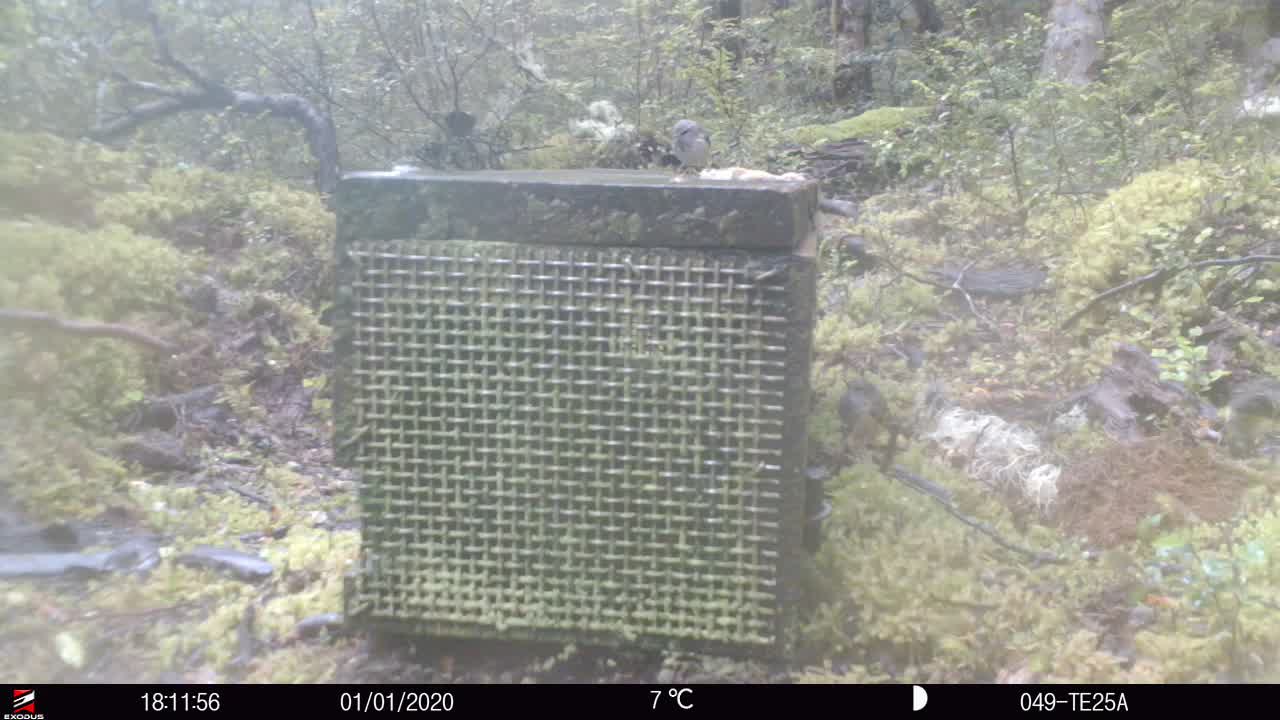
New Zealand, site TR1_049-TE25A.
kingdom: Animalia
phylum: Chordata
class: Aves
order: Passeriformes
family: Acanthisittidae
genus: Acanthisitta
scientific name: Acanthisitta chloris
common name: rifleman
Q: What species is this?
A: Rifleman (Acanthisitta chloris).